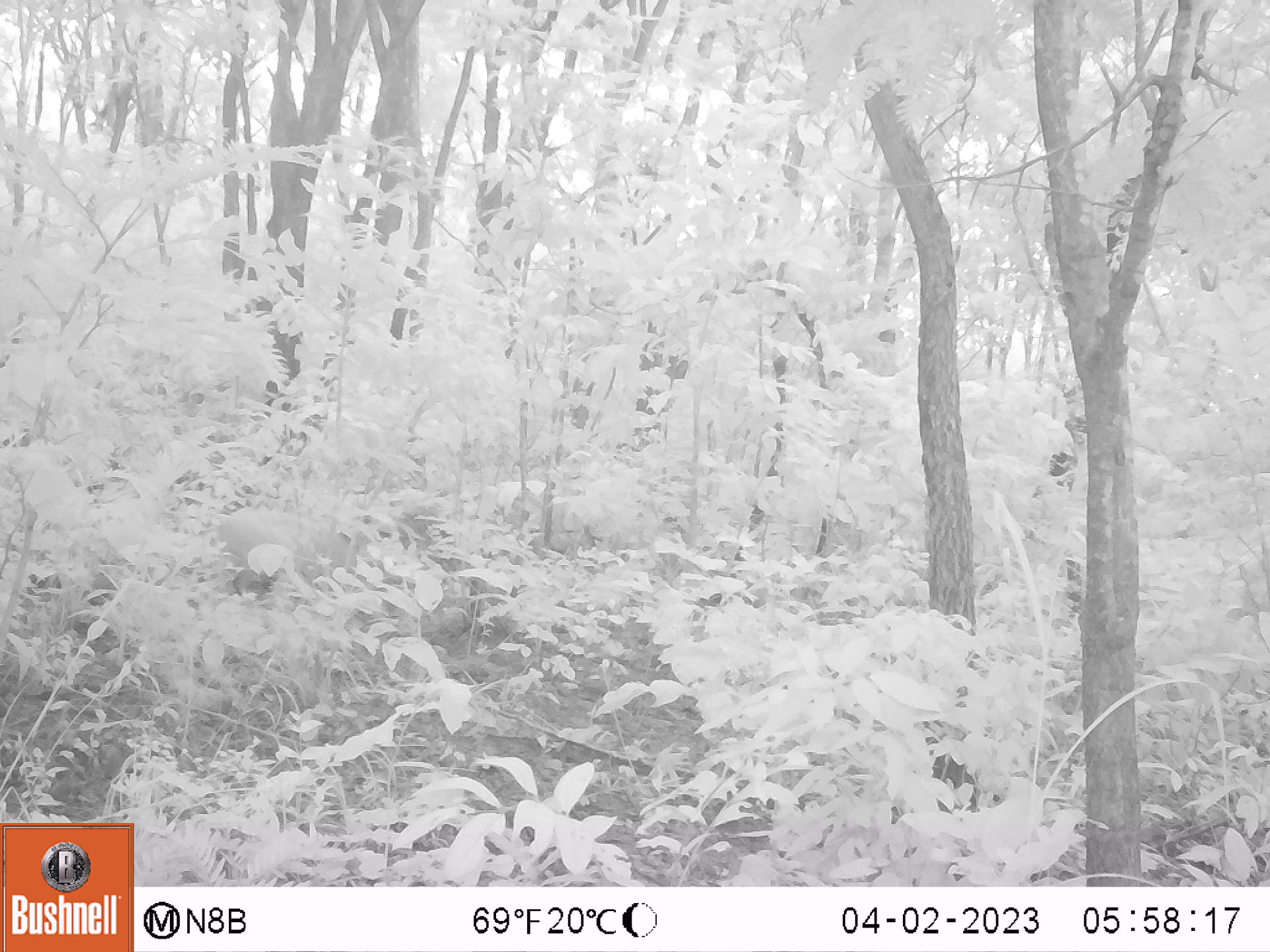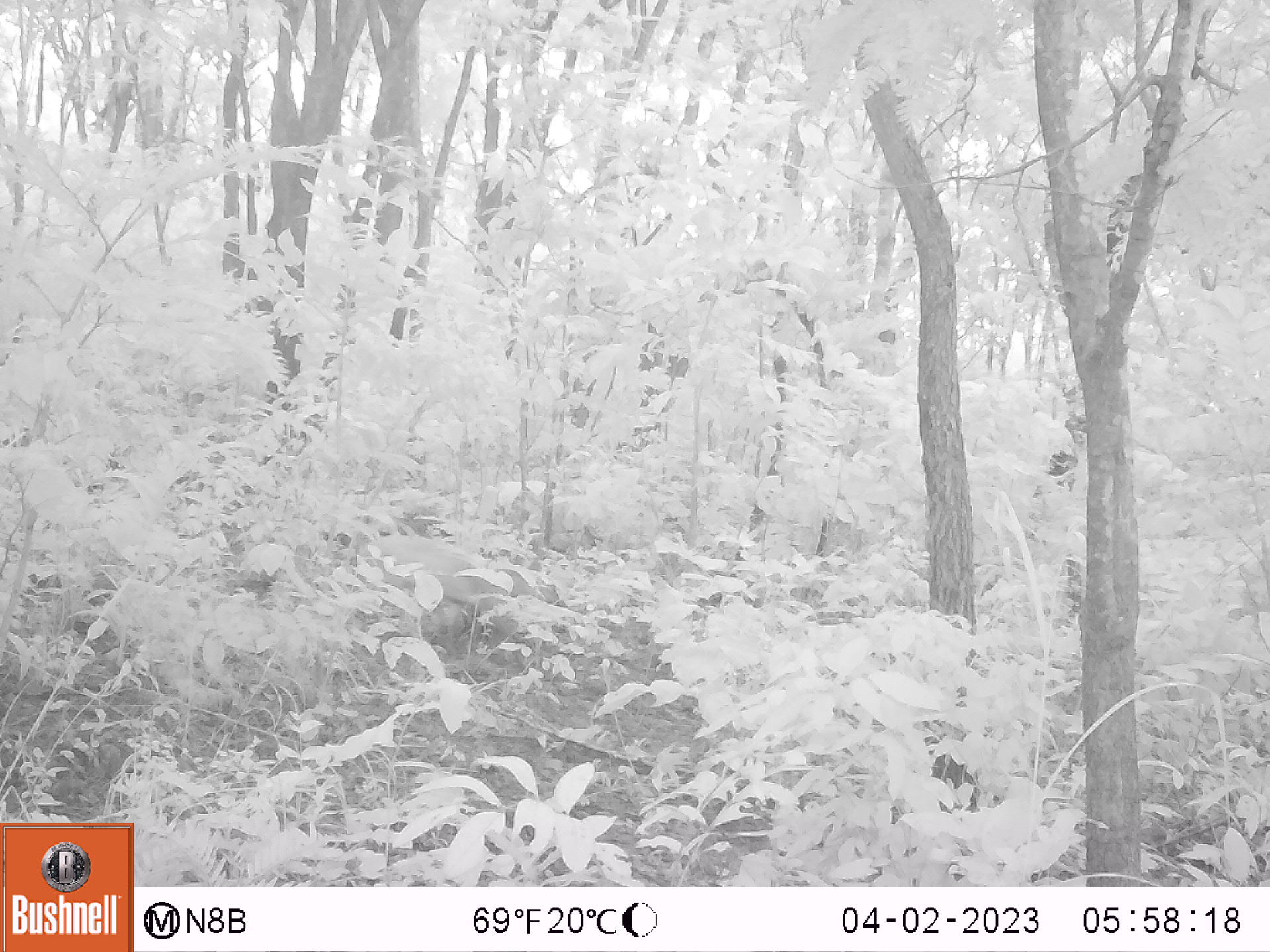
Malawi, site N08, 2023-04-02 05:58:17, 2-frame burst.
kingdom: Animalia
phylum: Chordata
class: Mammalia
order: Artiodactyla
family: Bovidae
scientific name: Antilopinae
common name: small antelope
Small antelope (Antilopinae), count 1.